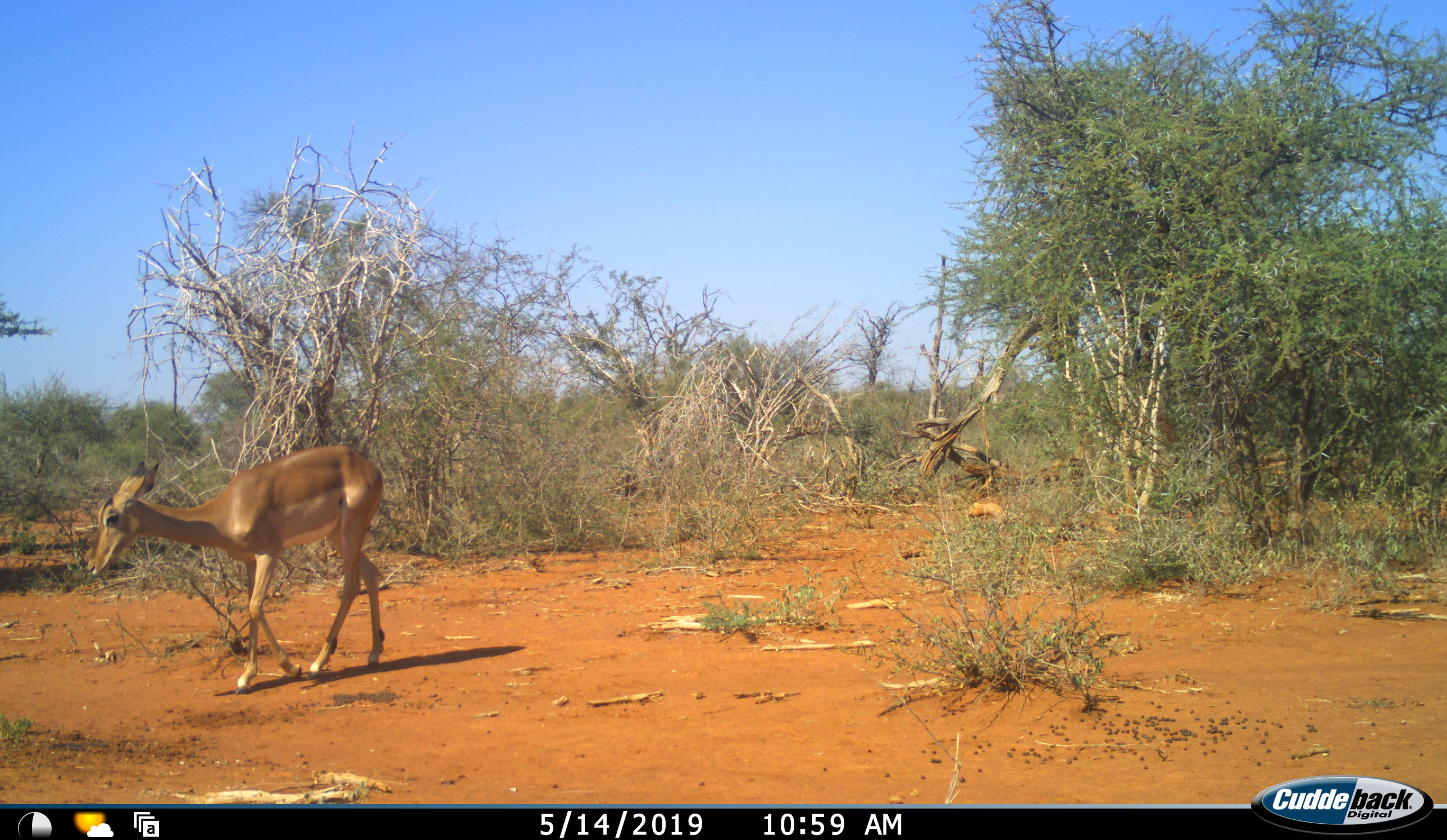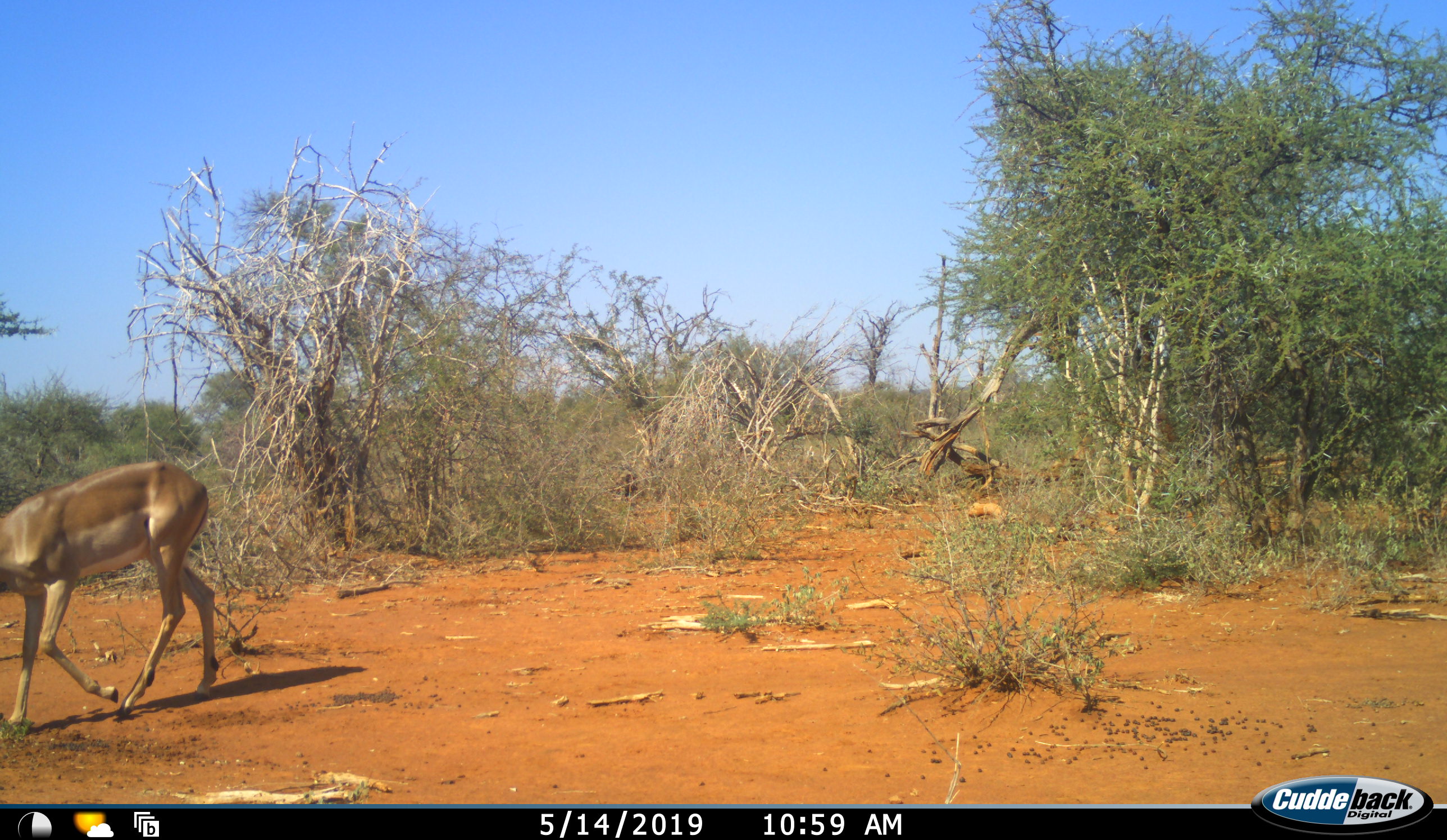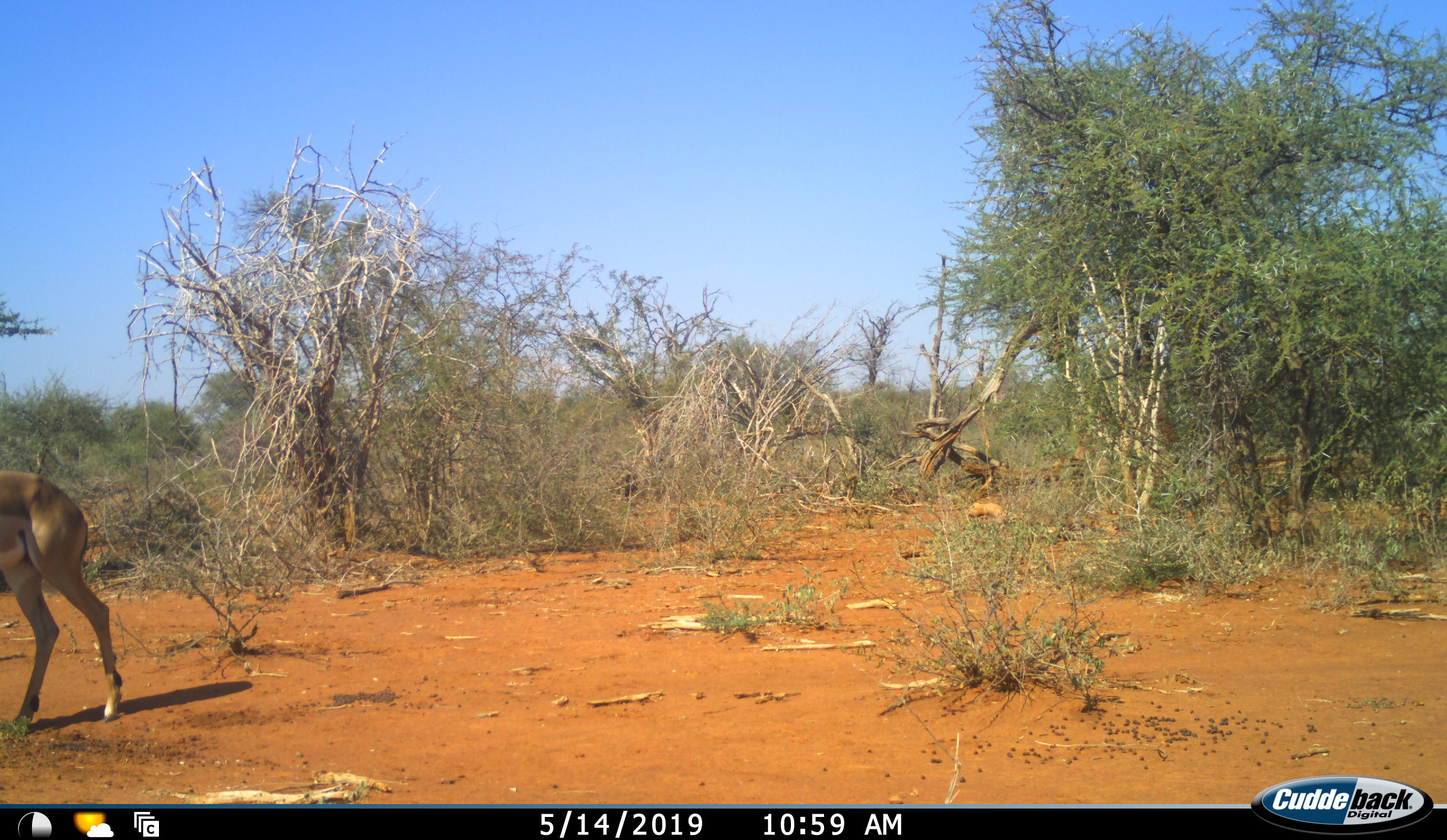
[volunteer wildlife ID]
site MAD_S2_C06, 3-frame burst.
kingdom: Animalia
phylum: Chordata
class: Mammalia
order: Artiodactyla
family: Bovidae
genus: Aepyceros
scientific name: Aepyceros melampus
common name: impala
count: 1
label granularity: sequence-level